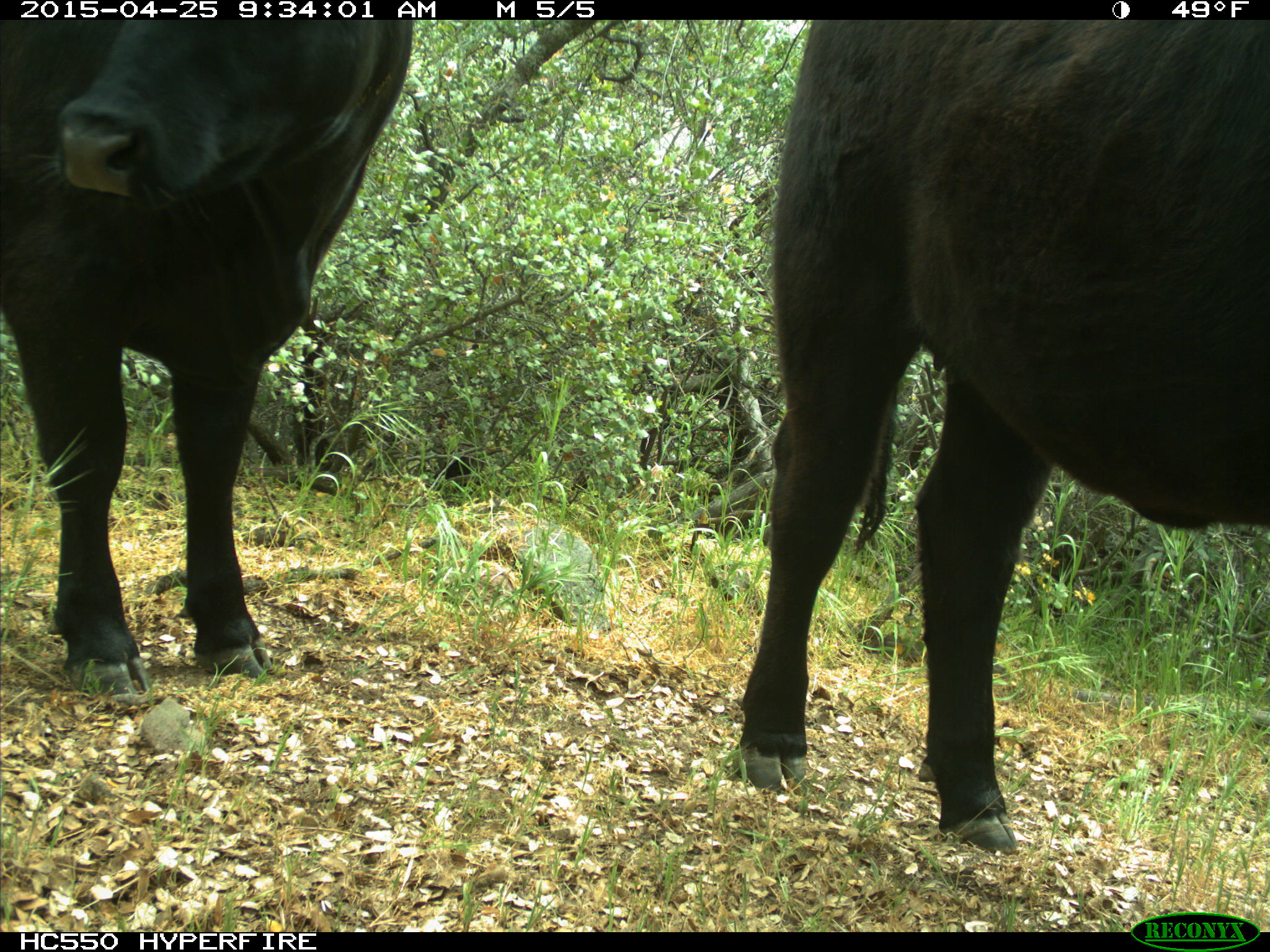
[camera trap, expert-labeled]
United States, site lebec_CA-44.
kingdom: Animalia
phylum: Chordata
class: Mammalia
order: Artiodactyla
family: Suidae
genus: Sus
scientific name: Sus scrofa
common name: wild boar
Sus scrofa (wild boar).